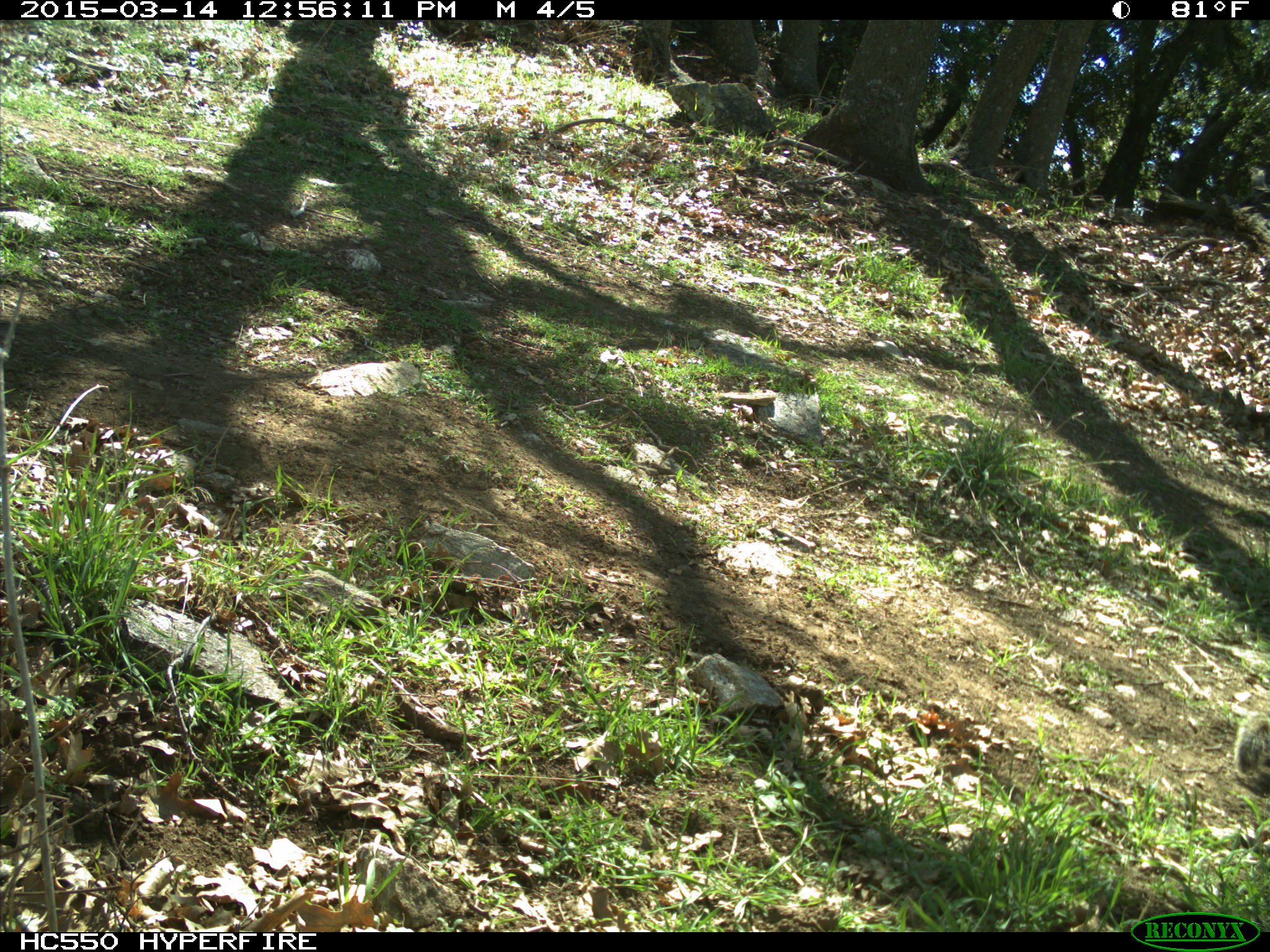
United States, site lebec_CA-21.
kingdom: Animalia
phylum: Chordata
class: Mammalia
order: Rodentia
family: Sciuridae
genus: Otospermophilus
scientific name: Otospermophilus beecheyi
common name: california ground squirrel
Otospermophilus beecheyi (california ground squirrel).